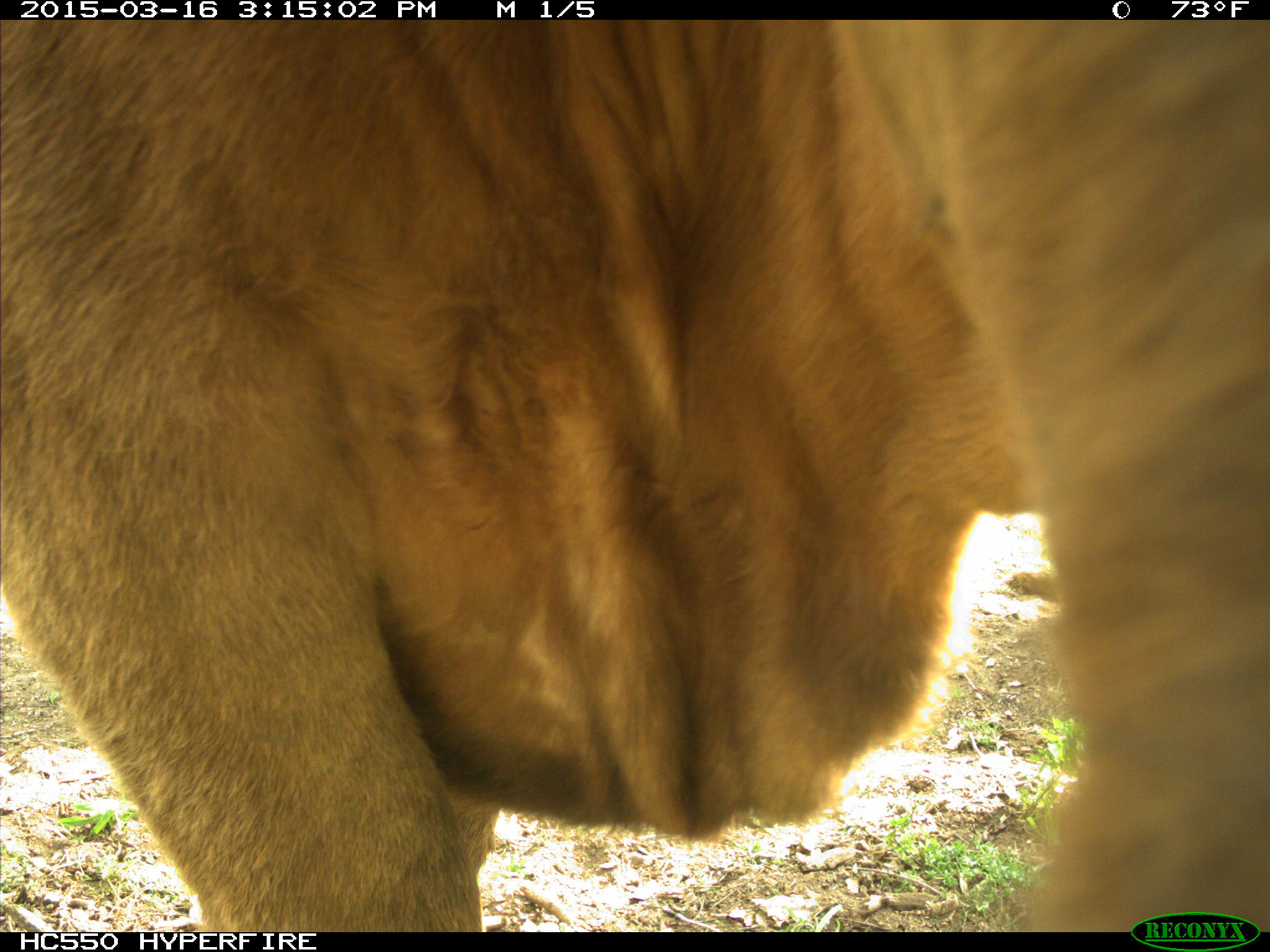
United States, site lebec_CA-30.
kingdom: Animalia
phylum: Chordata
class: Mammalia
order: Artiodactyla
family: Bovidae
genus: Bos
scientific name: Bos taurus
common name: domestic cow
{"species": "Bos taurus (domestic cow)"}